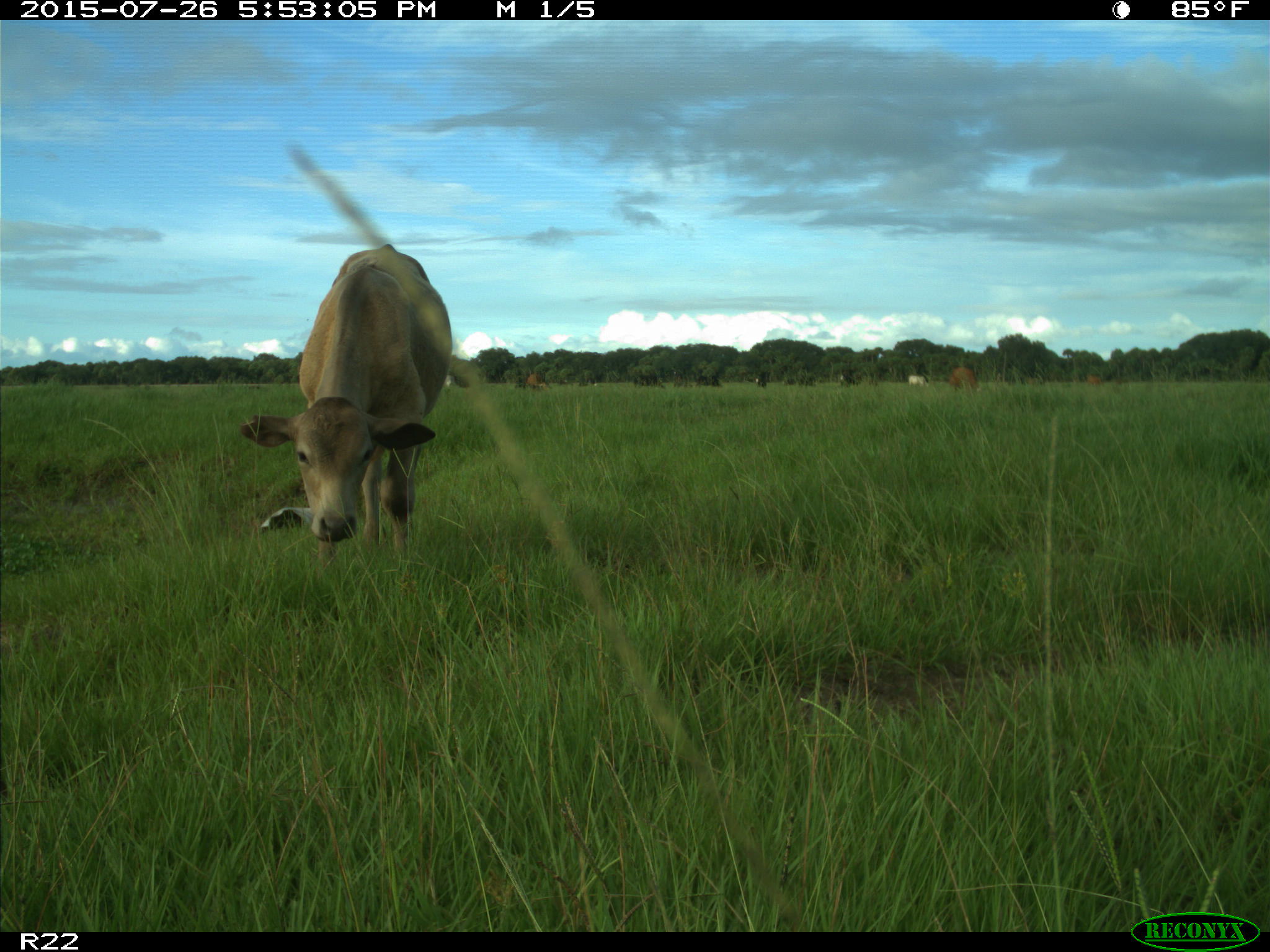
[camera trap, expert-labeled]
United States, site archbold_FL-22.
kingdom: Animalia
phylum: Chordata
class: Mammalia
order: Artiodactyla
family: Bovidae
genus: Bos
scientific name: Bos taurus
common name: domestic cow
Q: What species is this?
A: Bos taurus (domestic cow).